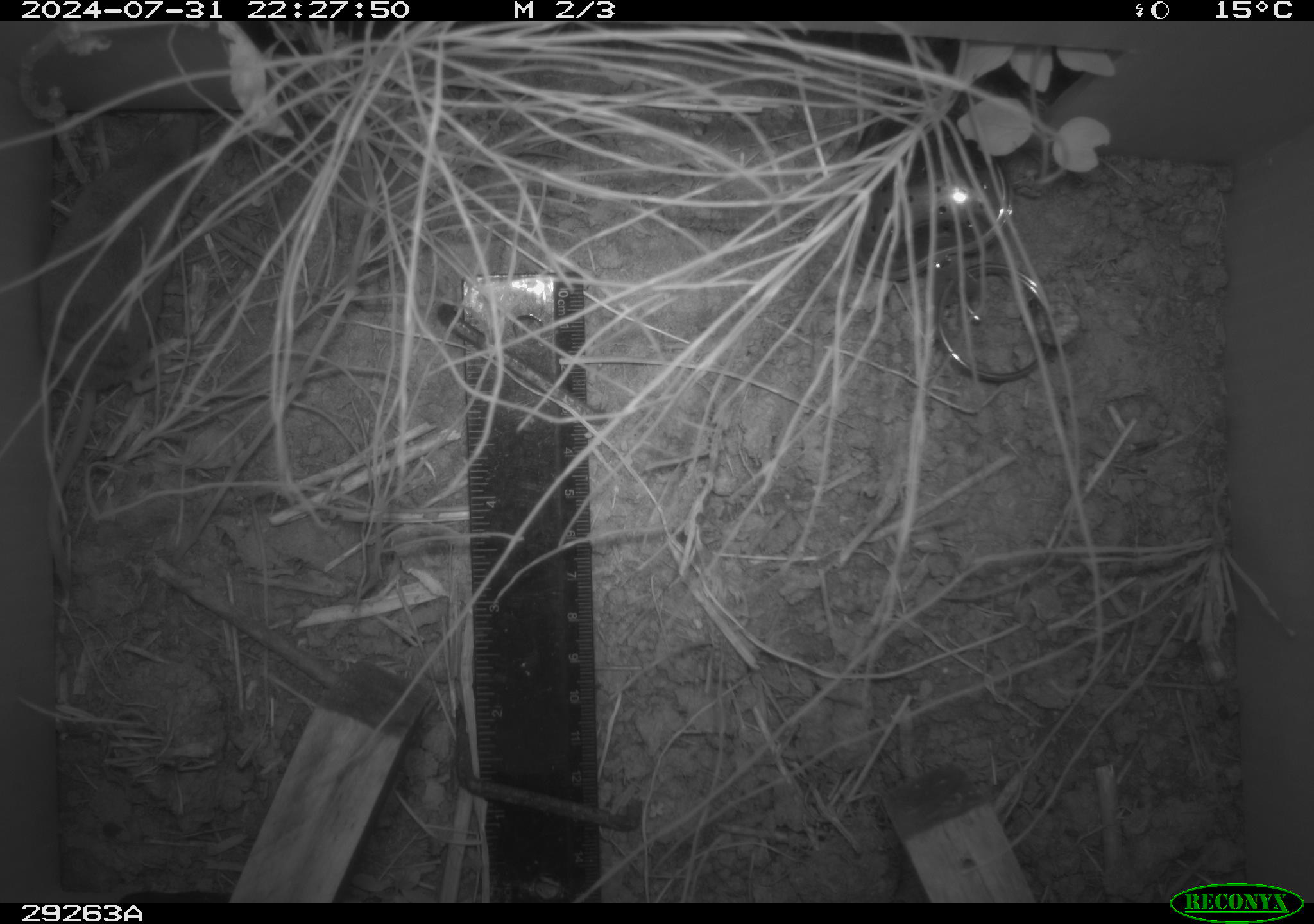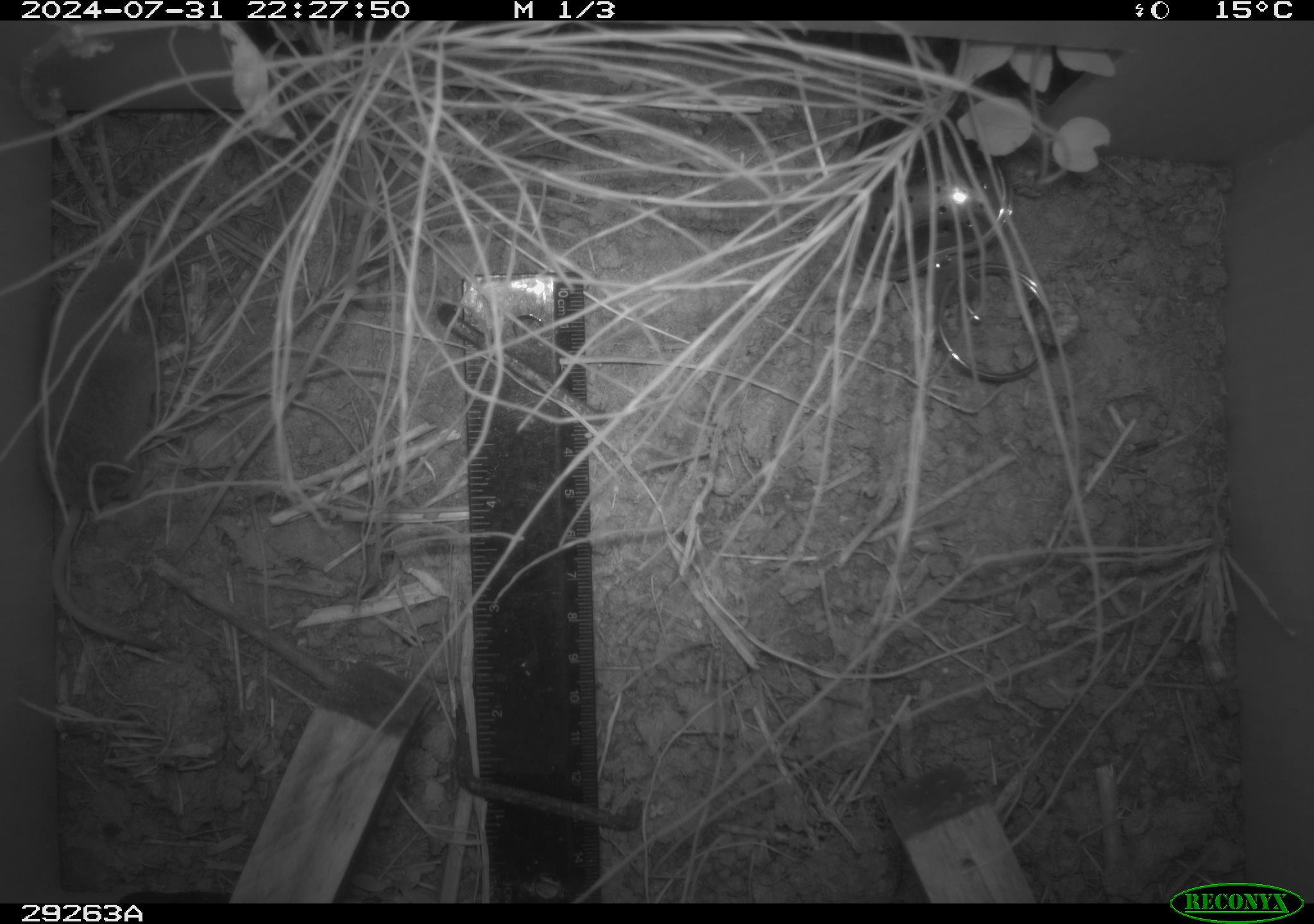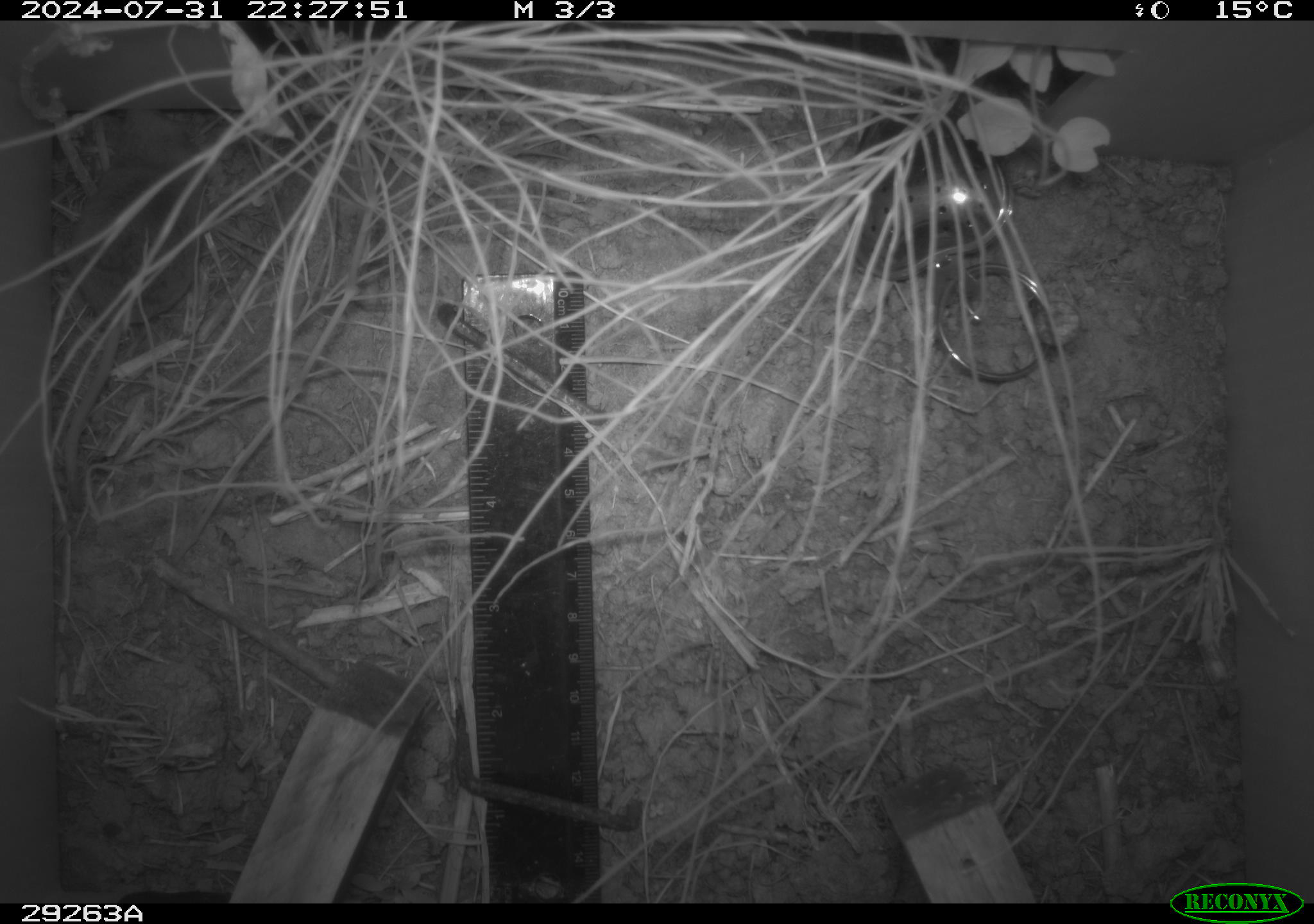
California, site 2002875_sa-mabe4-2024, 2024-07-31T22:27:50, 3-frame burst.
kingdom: Animalia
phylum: Chordata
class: Mammalia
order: Eulipotyphla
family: Soricidae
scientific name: Soricidae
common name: shrews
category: soricidae family